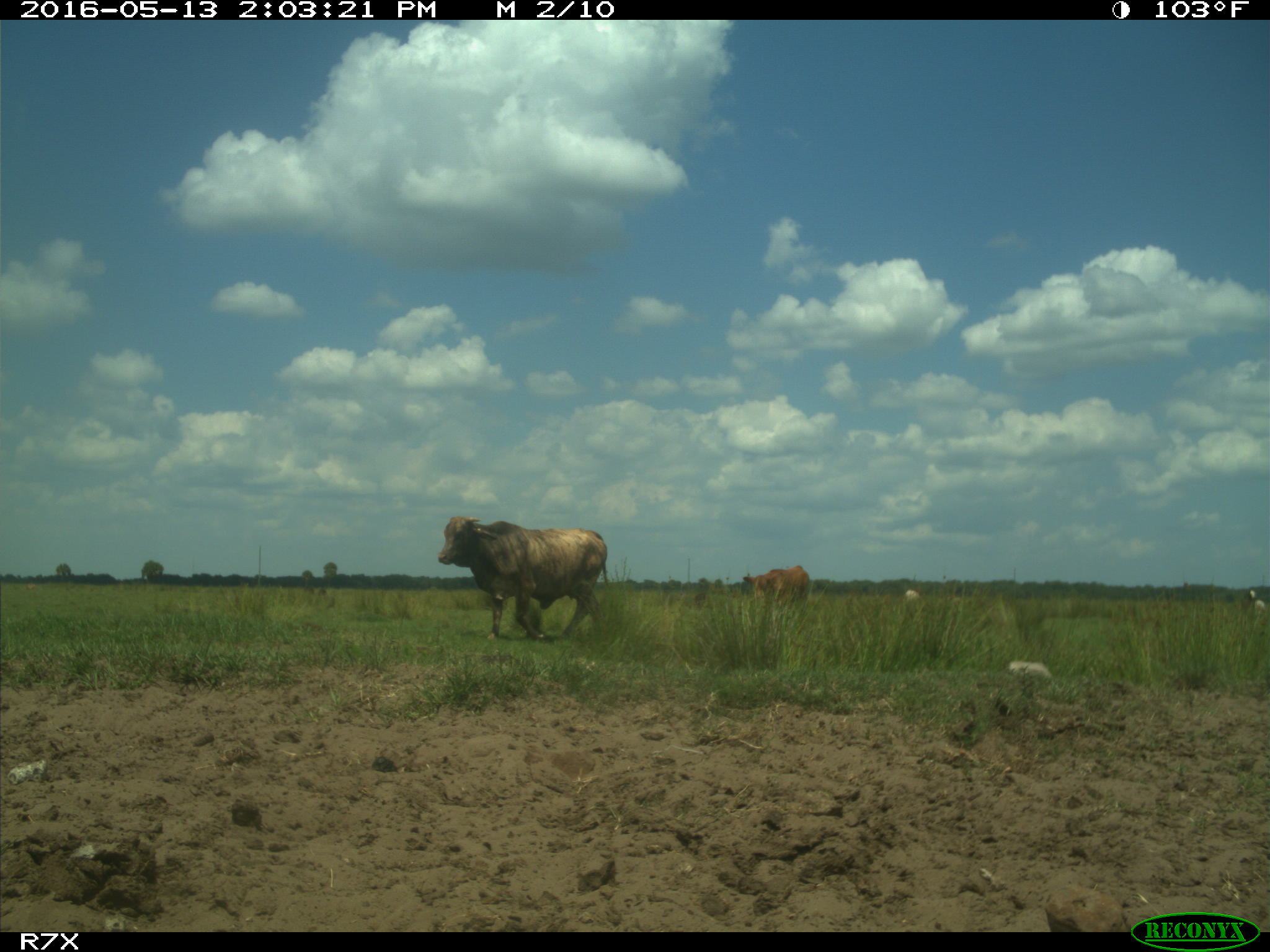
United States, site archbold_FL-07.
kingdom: Animalia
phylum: Chordata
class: Mammalia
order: Artiodactyla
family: Bovidae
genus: Bos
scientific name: Bos taurus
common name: domestic cow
Bos taurus (domestic cow).